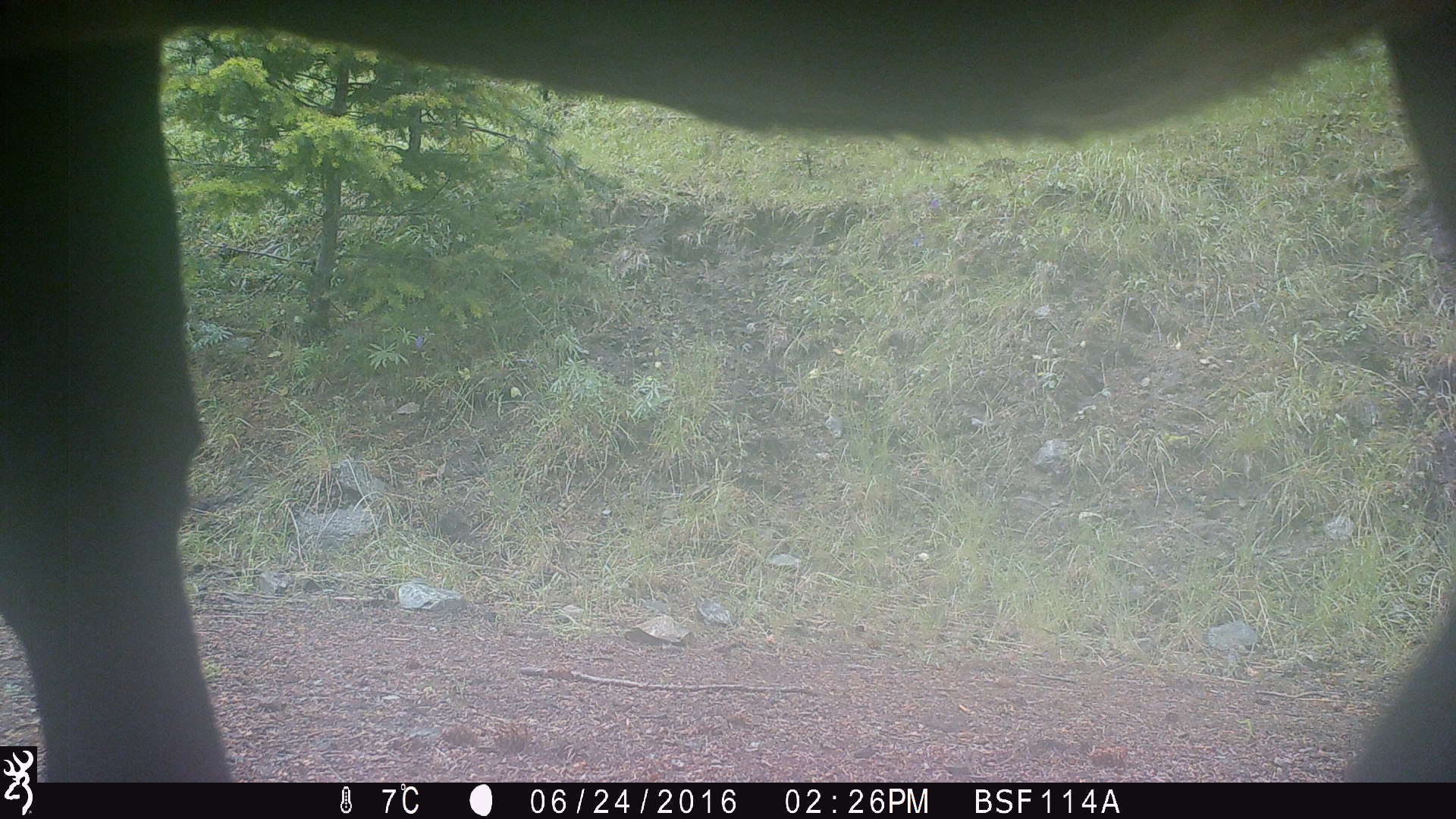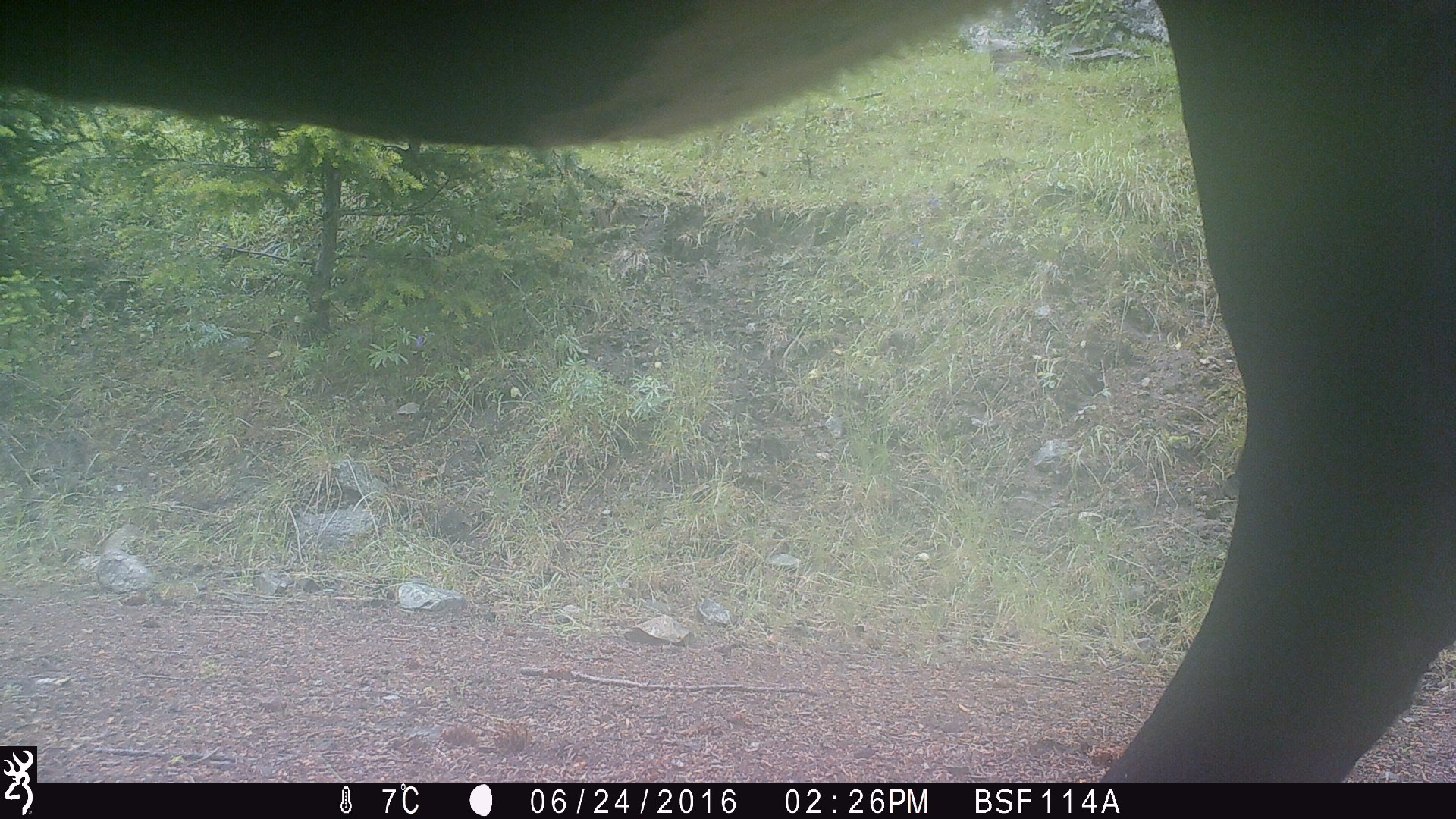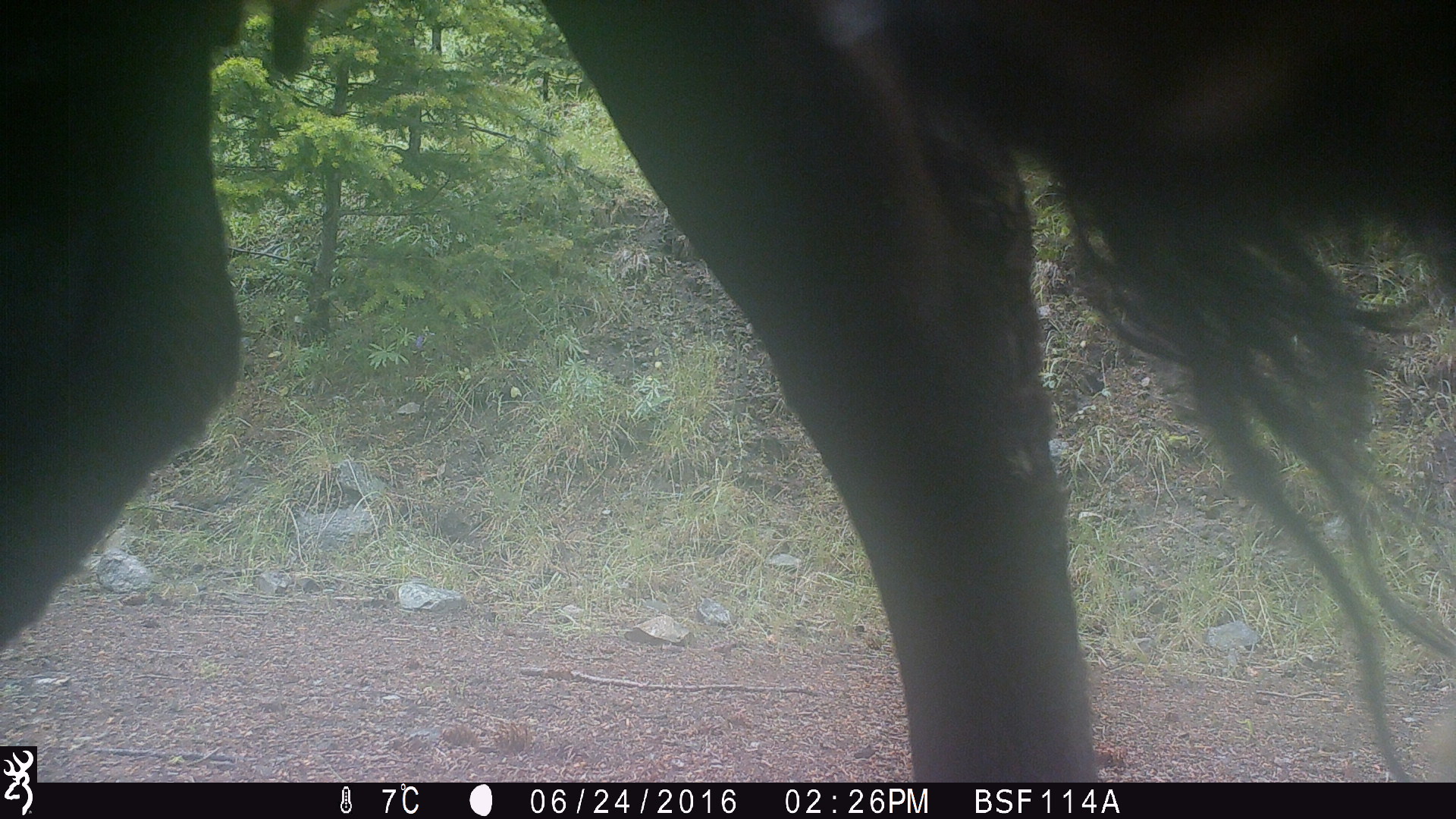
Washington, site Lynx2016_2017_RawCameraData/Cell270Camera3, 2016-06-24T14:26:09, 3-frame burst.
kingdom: Animalia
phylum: Chordata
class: Mammalia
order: Artiodactyla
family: Bovidae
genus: Bos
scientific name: Bos taurus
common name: domestic cattle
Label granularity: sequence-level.